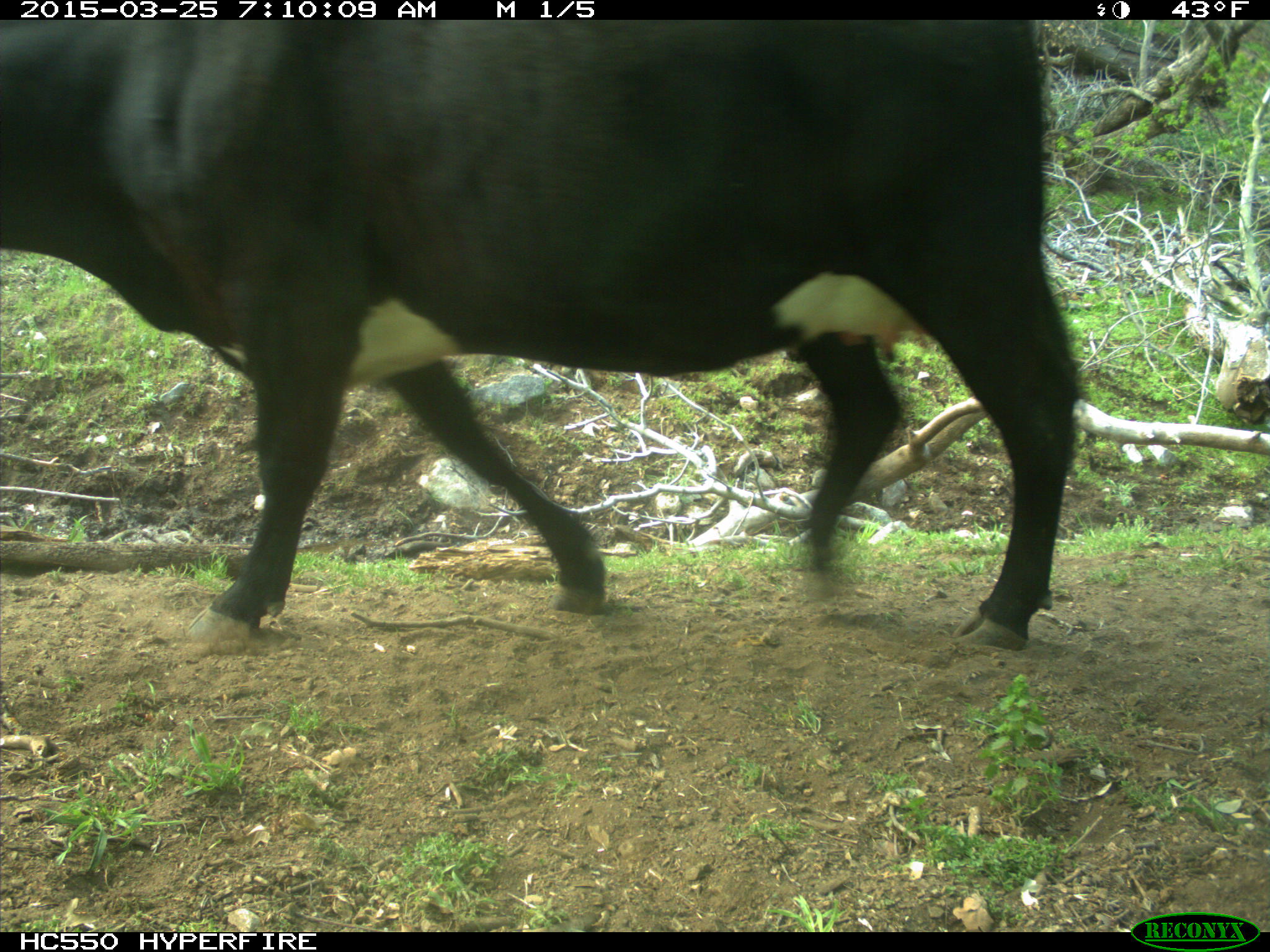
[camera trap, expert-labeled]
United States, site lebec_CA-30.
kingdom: Animalia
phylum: Chordata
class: Mammalia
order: Artiodactyla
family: Bovidae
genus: Bos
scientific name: Bos taurus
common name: domestic cow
Bos taurus (domestic cow).